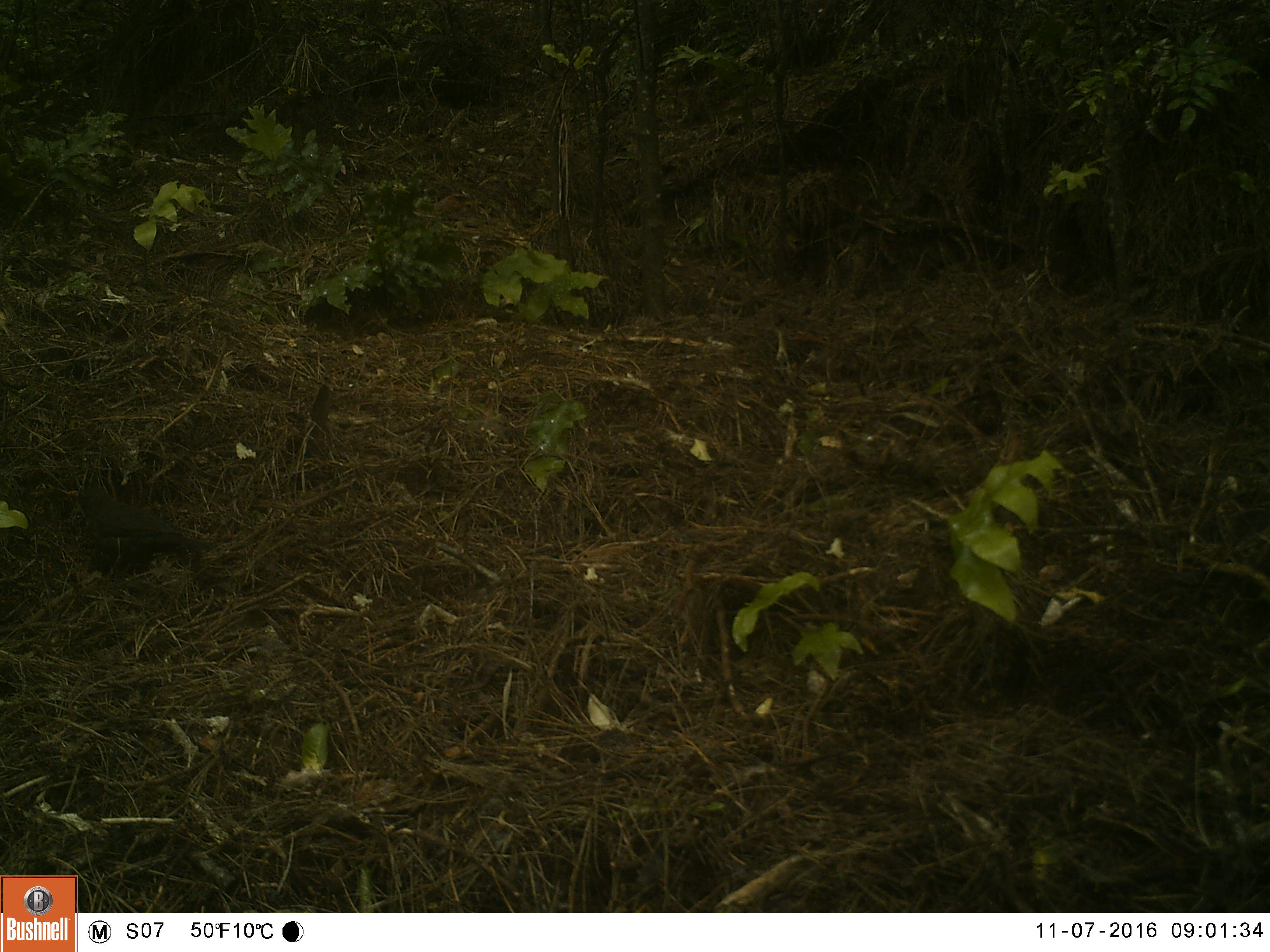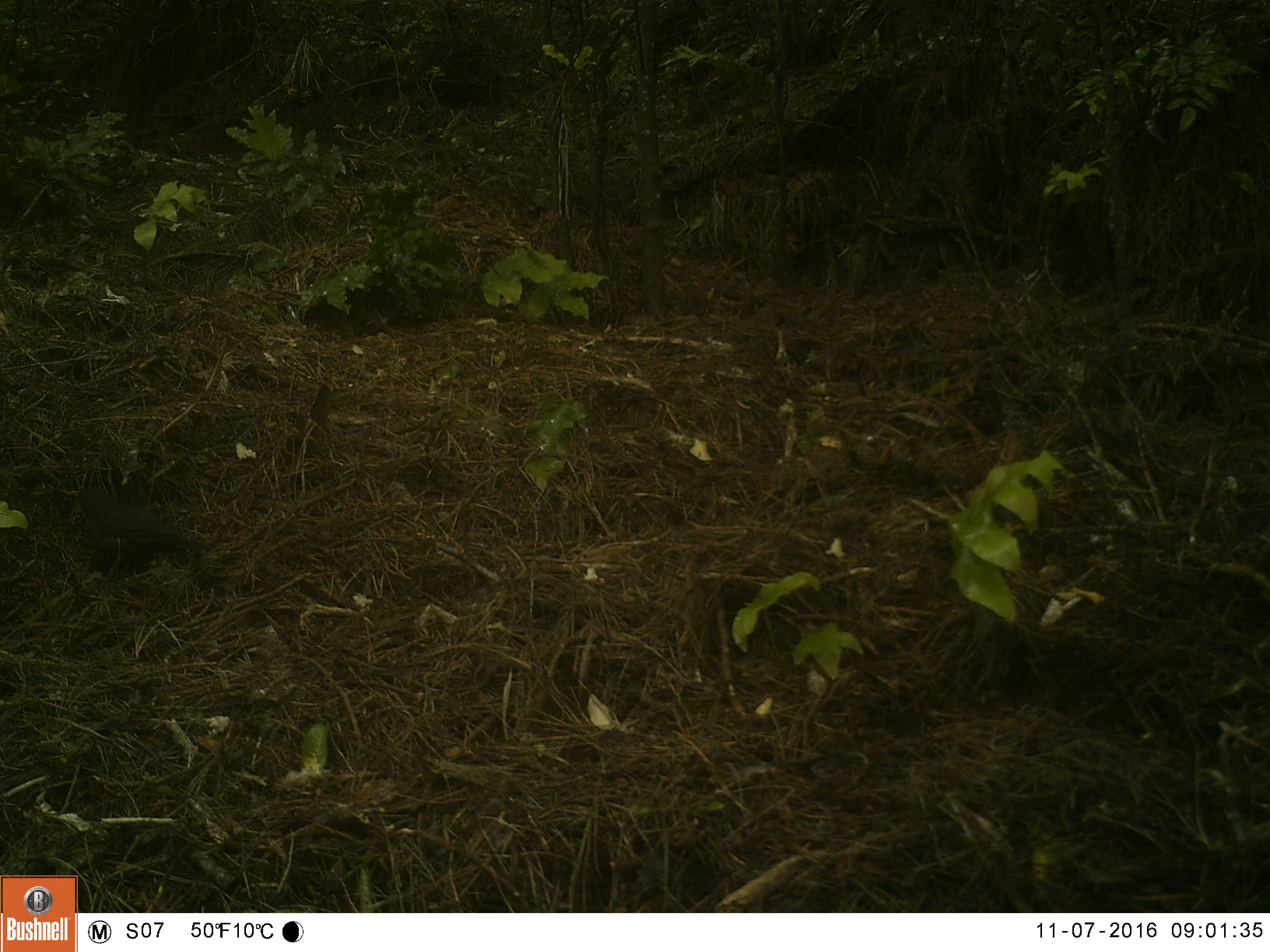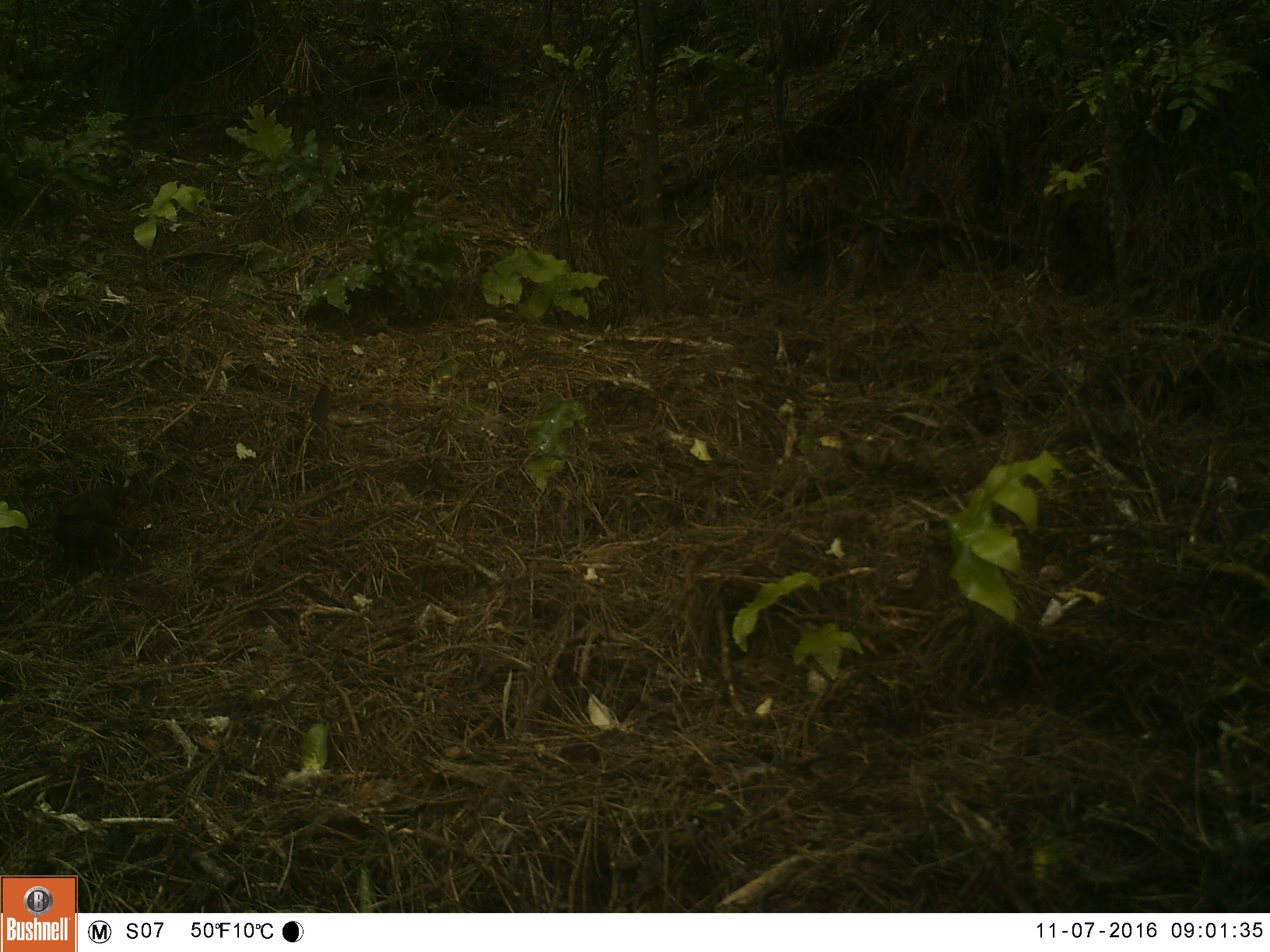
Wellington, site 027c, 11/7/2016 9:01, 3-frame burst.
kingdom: Animalia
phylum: Chordata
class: Aves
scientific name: Aves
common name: bird